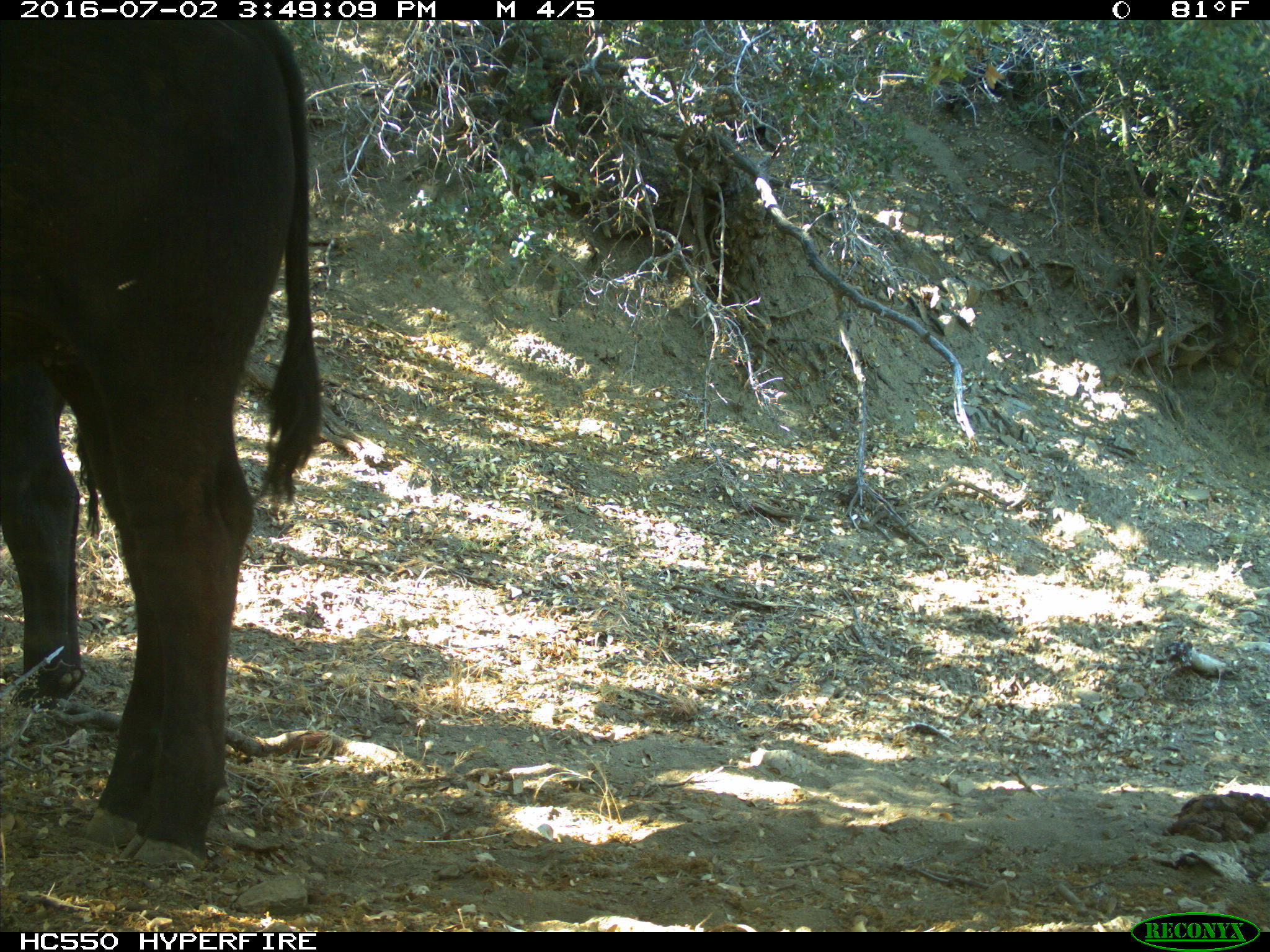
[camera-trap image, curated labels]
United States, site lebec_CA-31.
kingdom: Animalia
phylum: Chordata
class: Mammalia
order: Artiodactyla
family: Bovidae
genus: Bos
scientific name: Bos taurus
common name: domestic cow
Bos taurus (domestic cow).